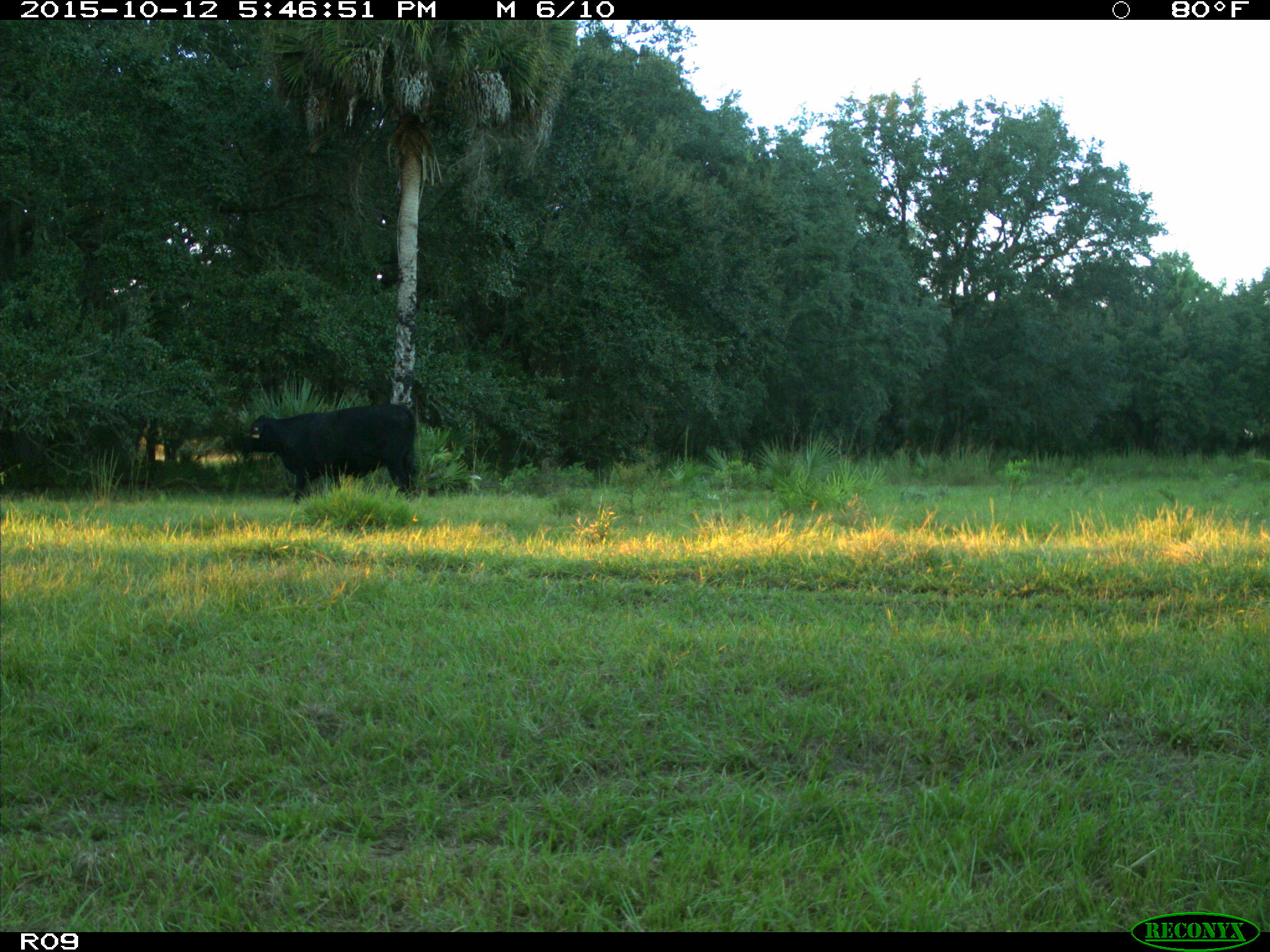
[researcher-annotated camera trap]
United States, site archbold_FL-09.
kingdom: Animalia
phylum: Chordata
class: Mammalia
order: Artiodactyla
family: Bovidae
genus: Bos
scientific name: Bos taurus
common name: domestic cow